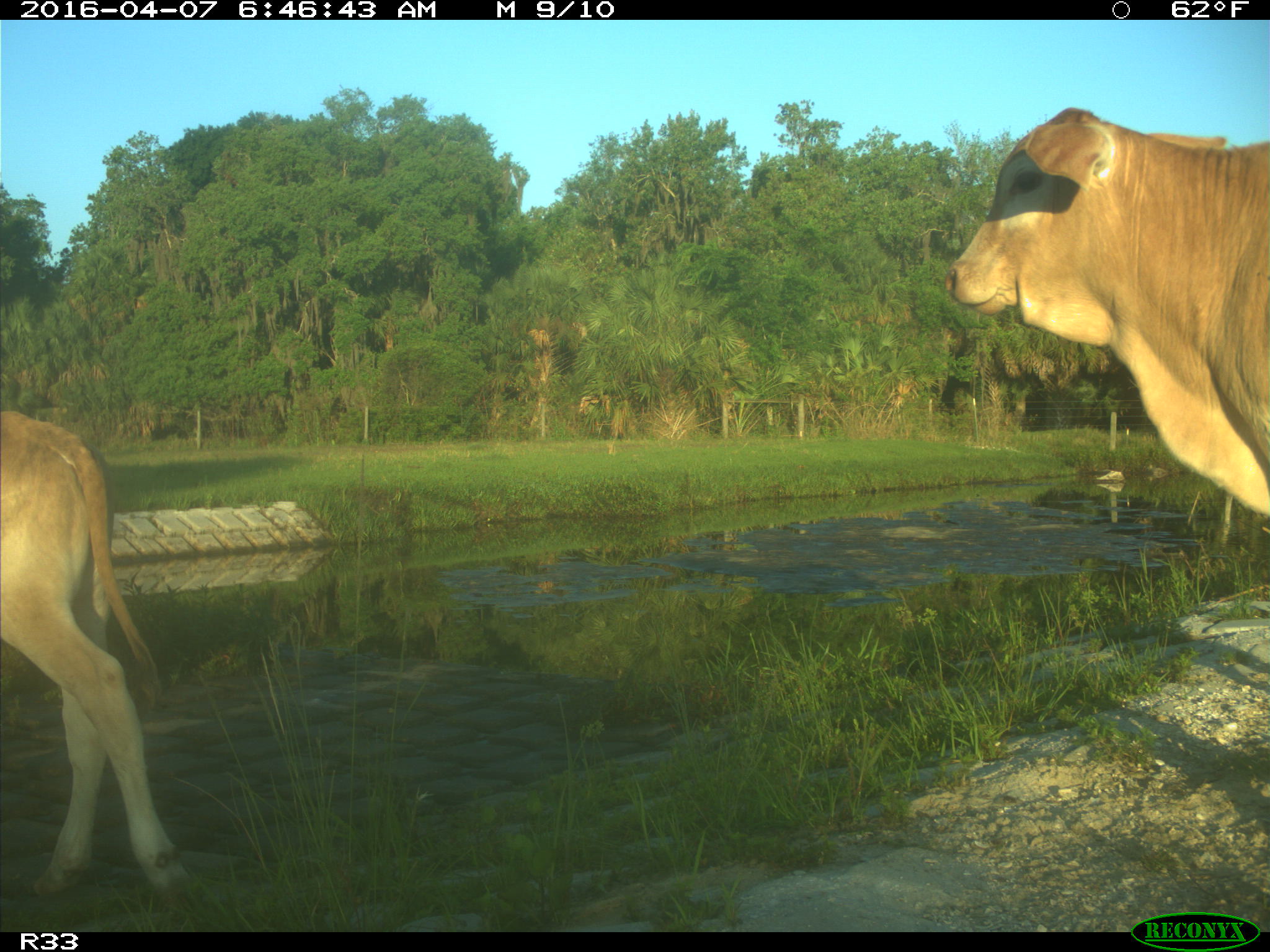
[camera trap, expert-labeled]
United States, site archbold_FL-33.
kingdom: Animalia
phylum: Chordata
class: Mammalia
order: Artiodactyla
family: Bovidae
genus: Bos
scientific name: Bos taurus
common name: domestic cow